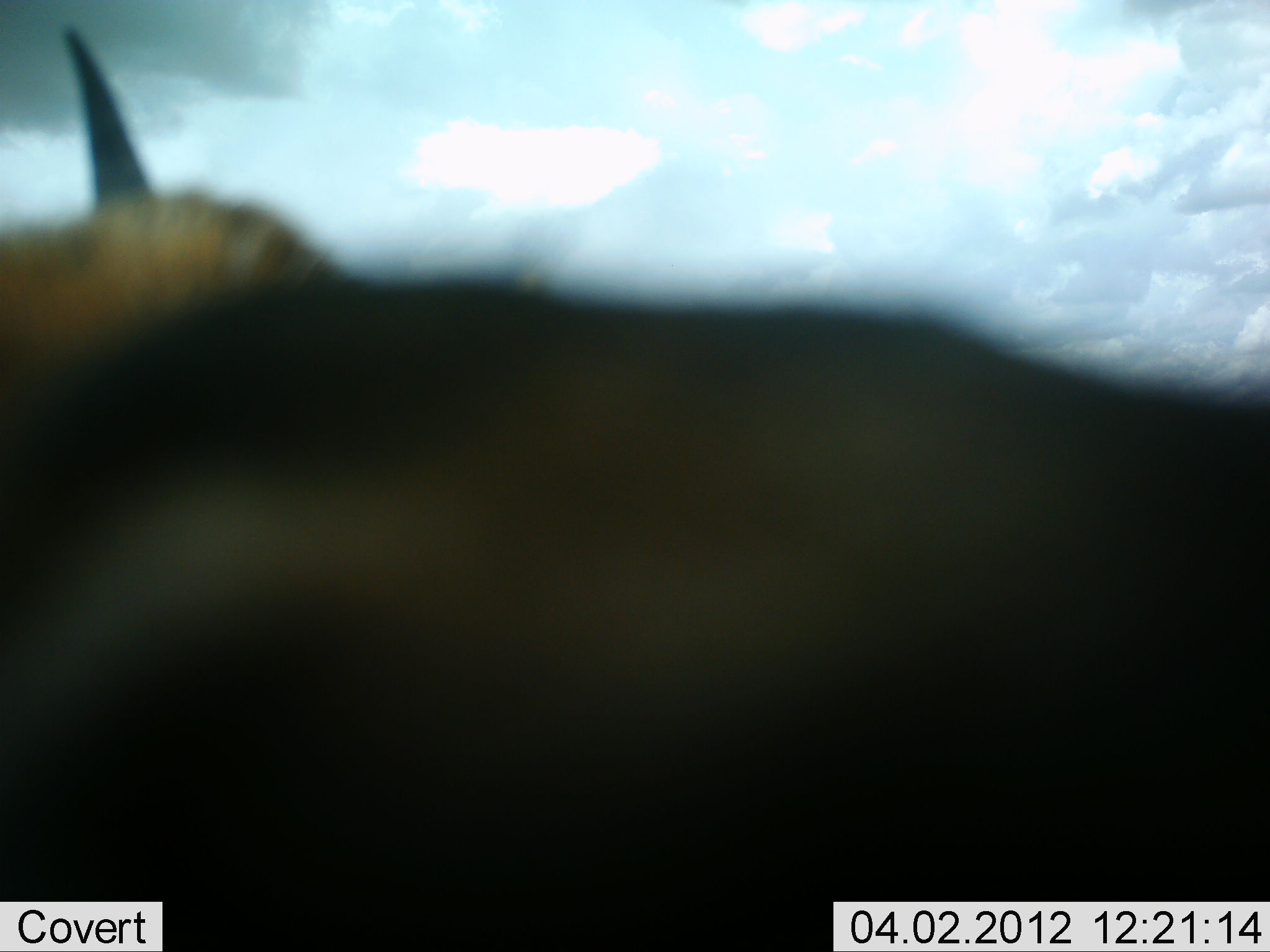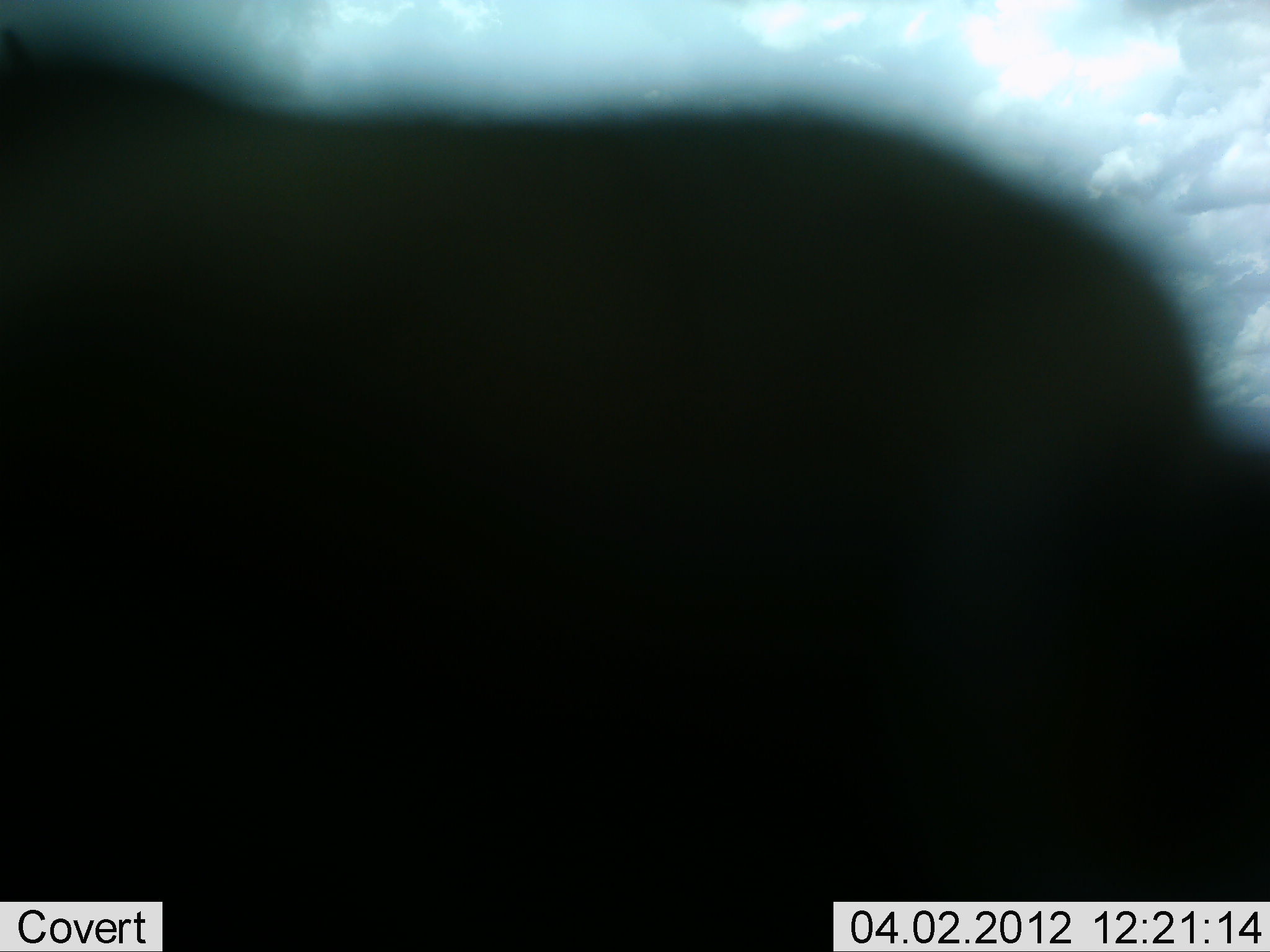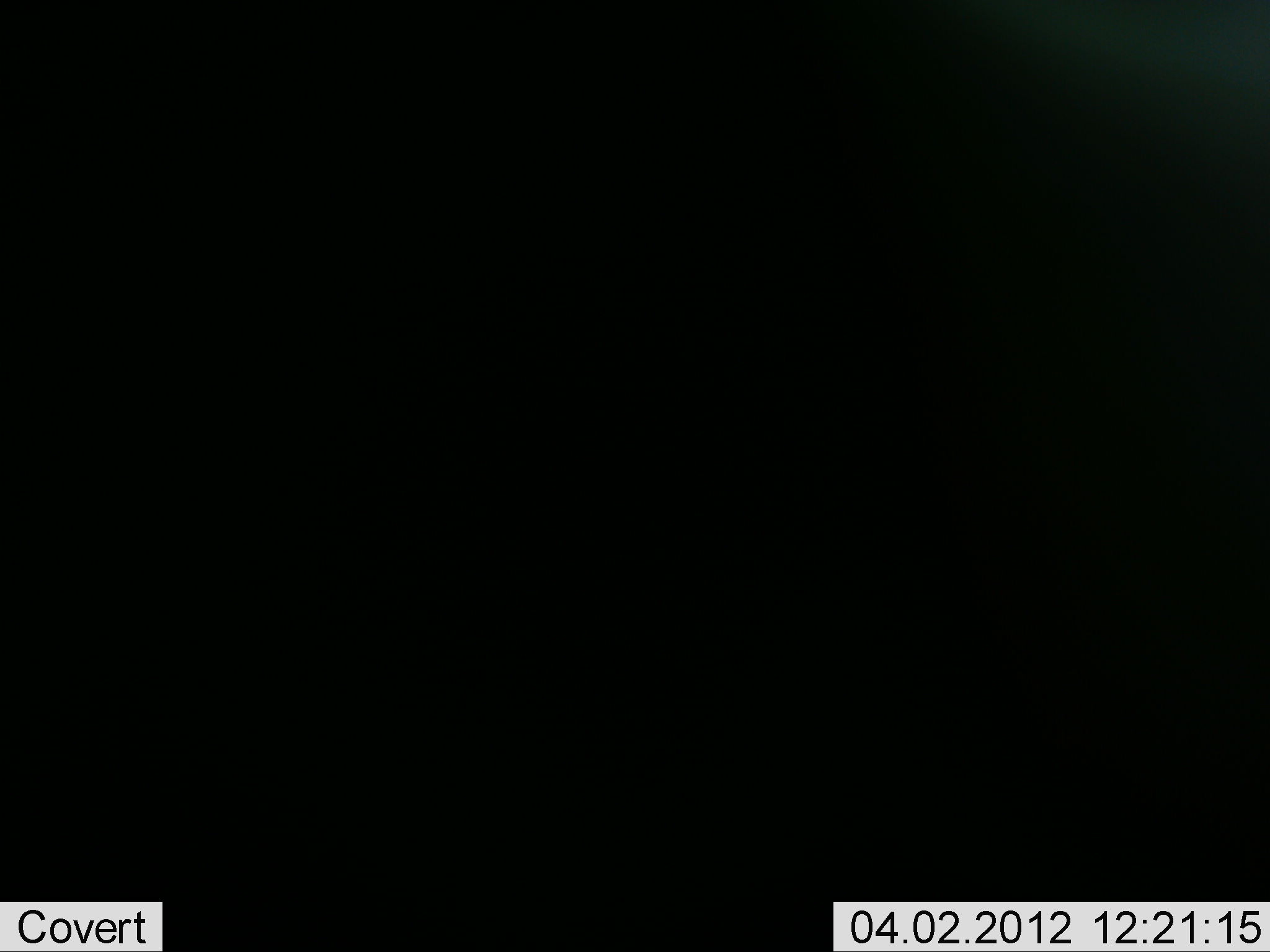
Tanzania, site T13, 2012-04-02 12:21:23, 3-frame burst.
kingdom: Animalia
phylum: Chordata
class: Mammalia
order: Artiodactyla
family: Bovidae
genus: Connochaetes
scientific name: Connochaetes taurinus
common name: blue wildebeest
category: wildebeest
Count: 1.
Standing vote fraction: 80%.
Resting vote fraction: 0%.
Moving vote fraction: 20%.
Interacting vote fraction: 0%.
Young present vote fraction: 0%.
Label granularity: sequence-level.